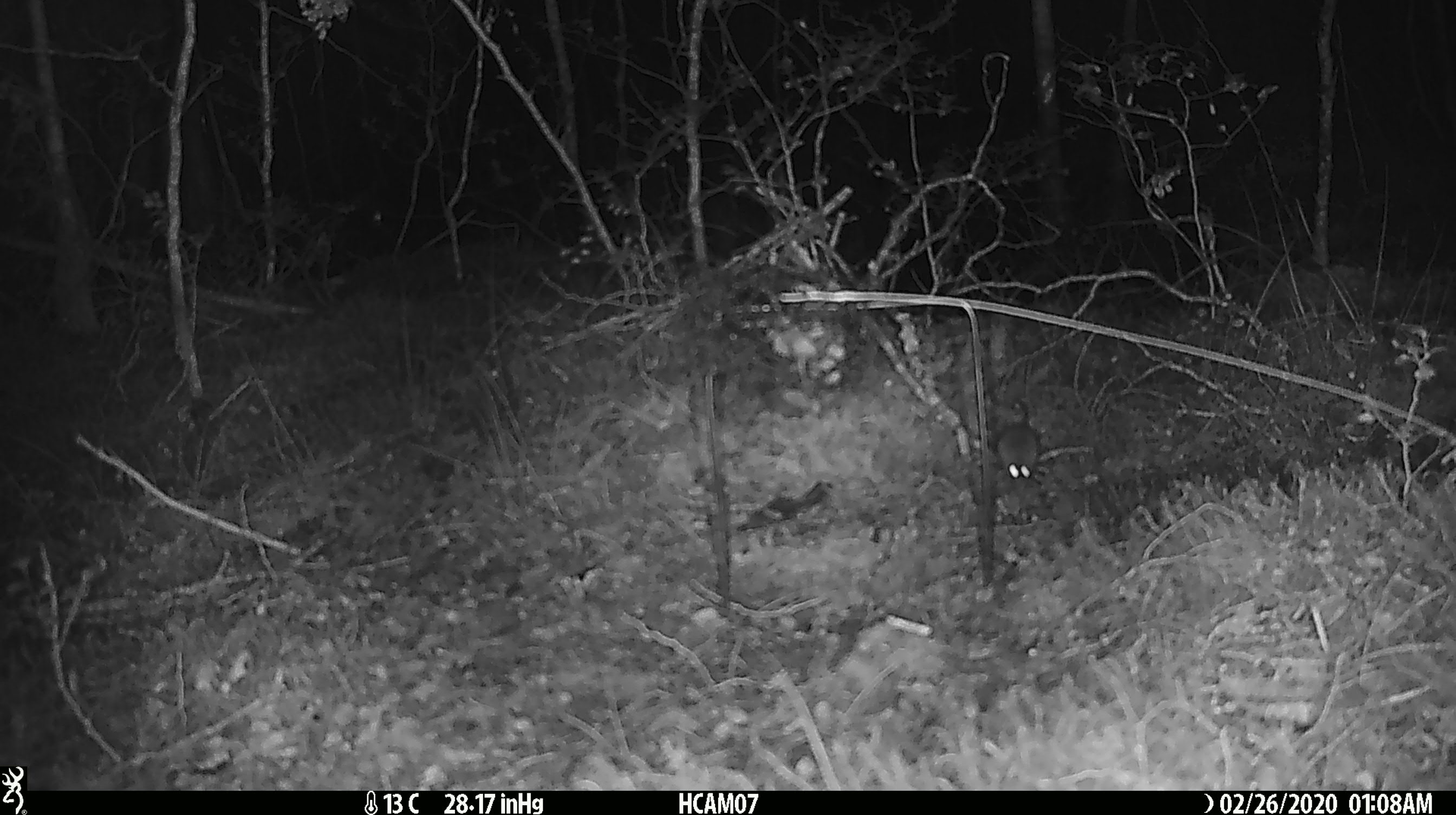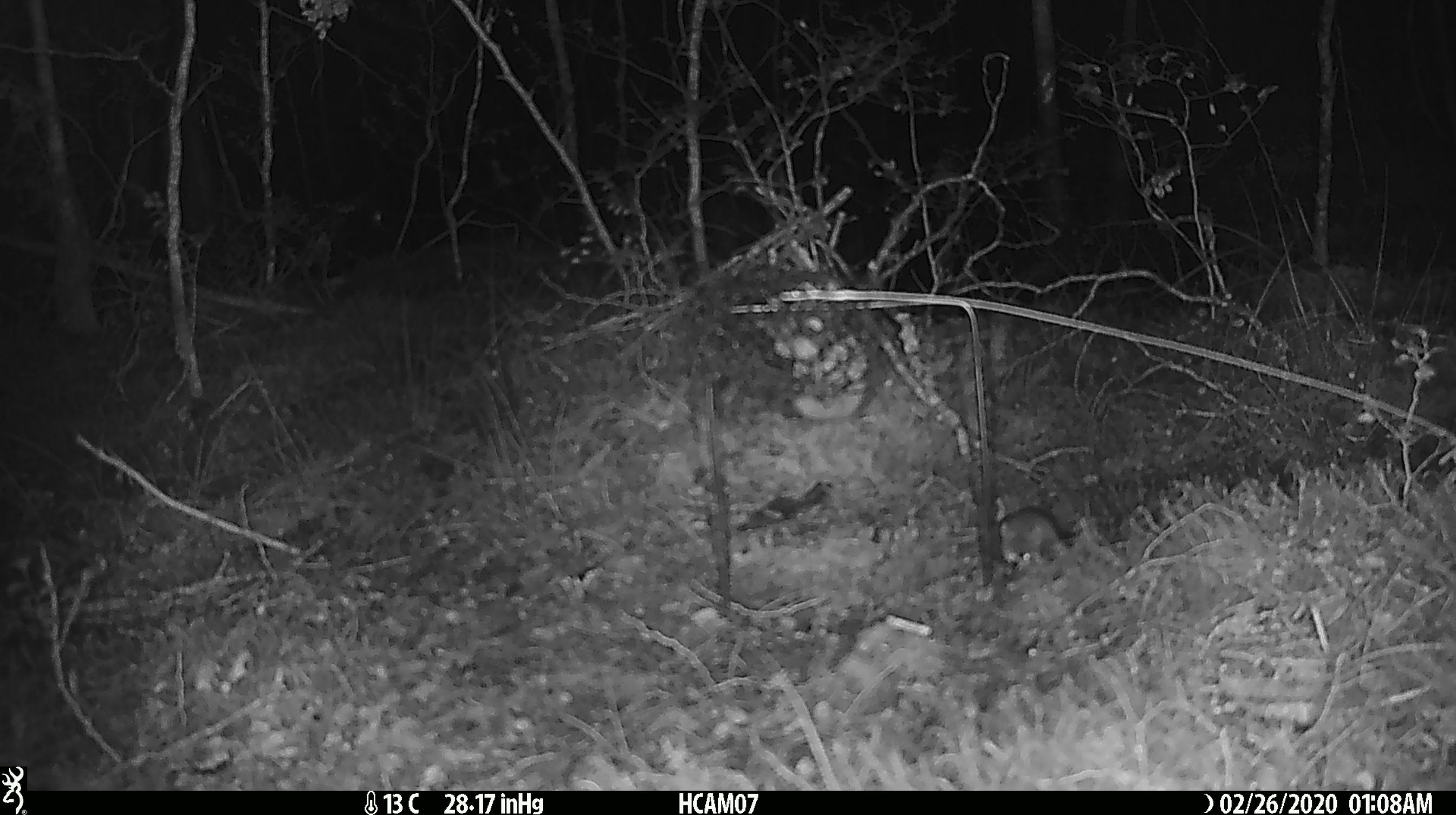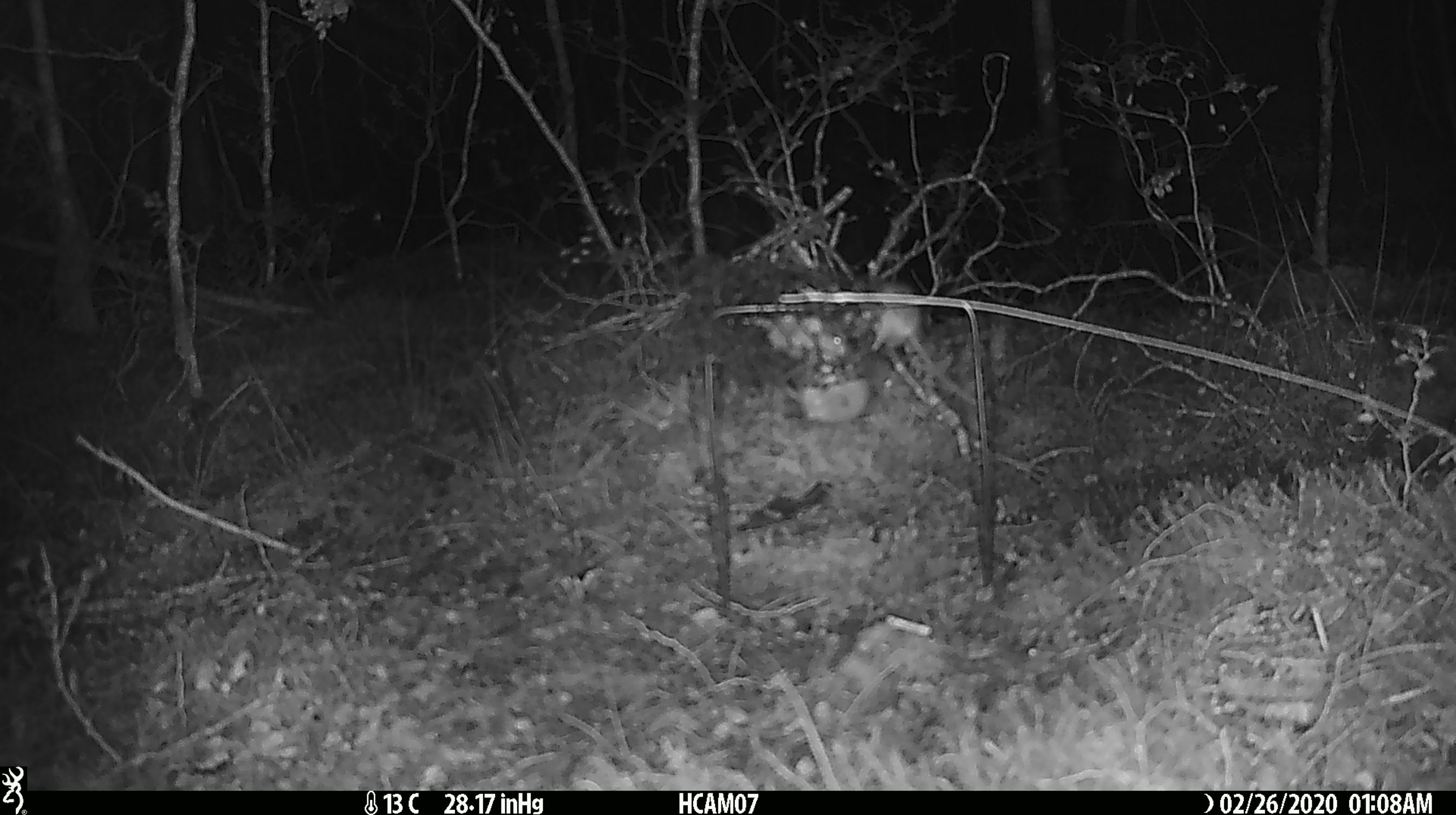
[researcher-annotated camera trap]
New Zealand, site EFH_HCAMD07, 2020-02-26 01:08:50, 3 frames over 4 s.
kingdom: Animalia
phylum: Chordata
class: Mammalia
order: Rodentia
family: Muridae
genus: Mus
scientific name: Mus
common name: mouse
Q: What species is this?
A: Mouse (Mus).